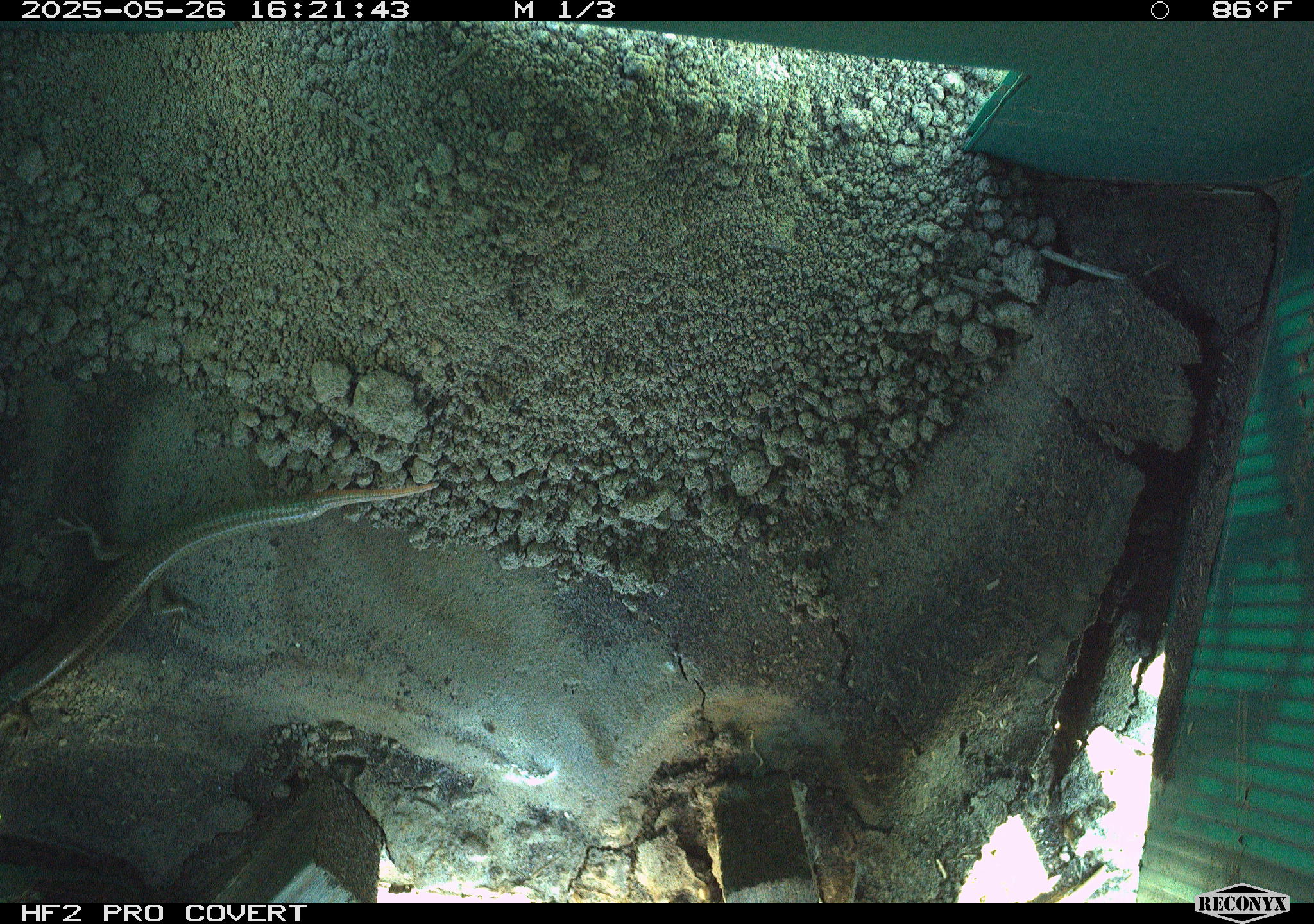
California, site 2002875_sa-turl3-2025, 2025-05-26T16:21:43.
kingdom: Animalia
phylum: Chordata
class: Reptilia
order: Squamata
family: Scincidae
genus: Plestiodon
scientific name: Plestiodon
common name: blue-tailed skinks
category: plestiodon species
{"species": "plestiodon species (blue-tailed skinks) (Plestiodon)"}